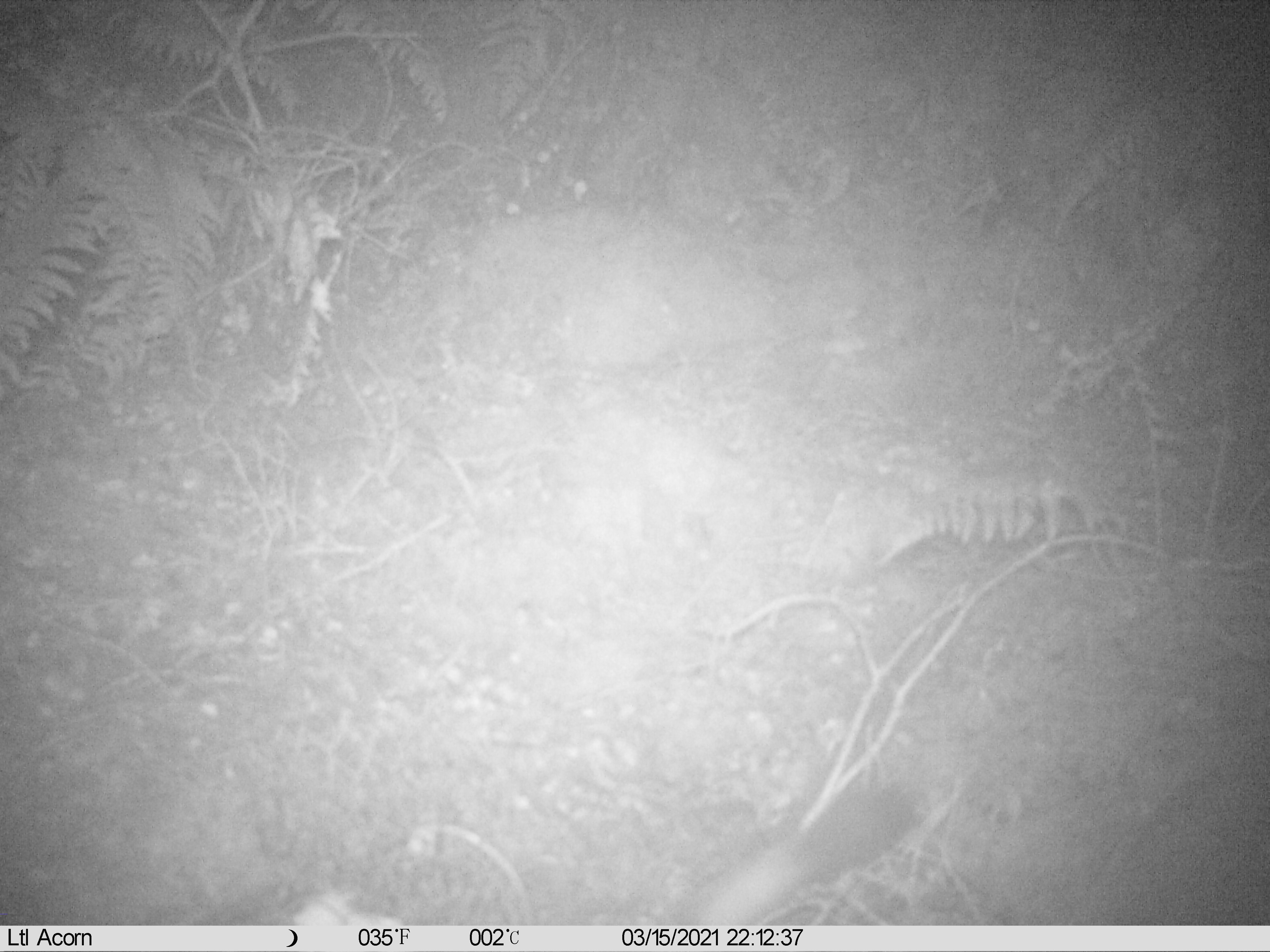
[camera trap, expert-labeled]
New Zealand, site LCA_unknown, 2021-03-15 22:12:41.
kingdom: Animalia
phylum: Chordata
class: Mammalia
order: Carnivora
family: Mustelidae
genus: Mustela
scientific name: Mustela erminea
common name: stoat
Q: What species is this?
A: Stoat (Mustela erminea).